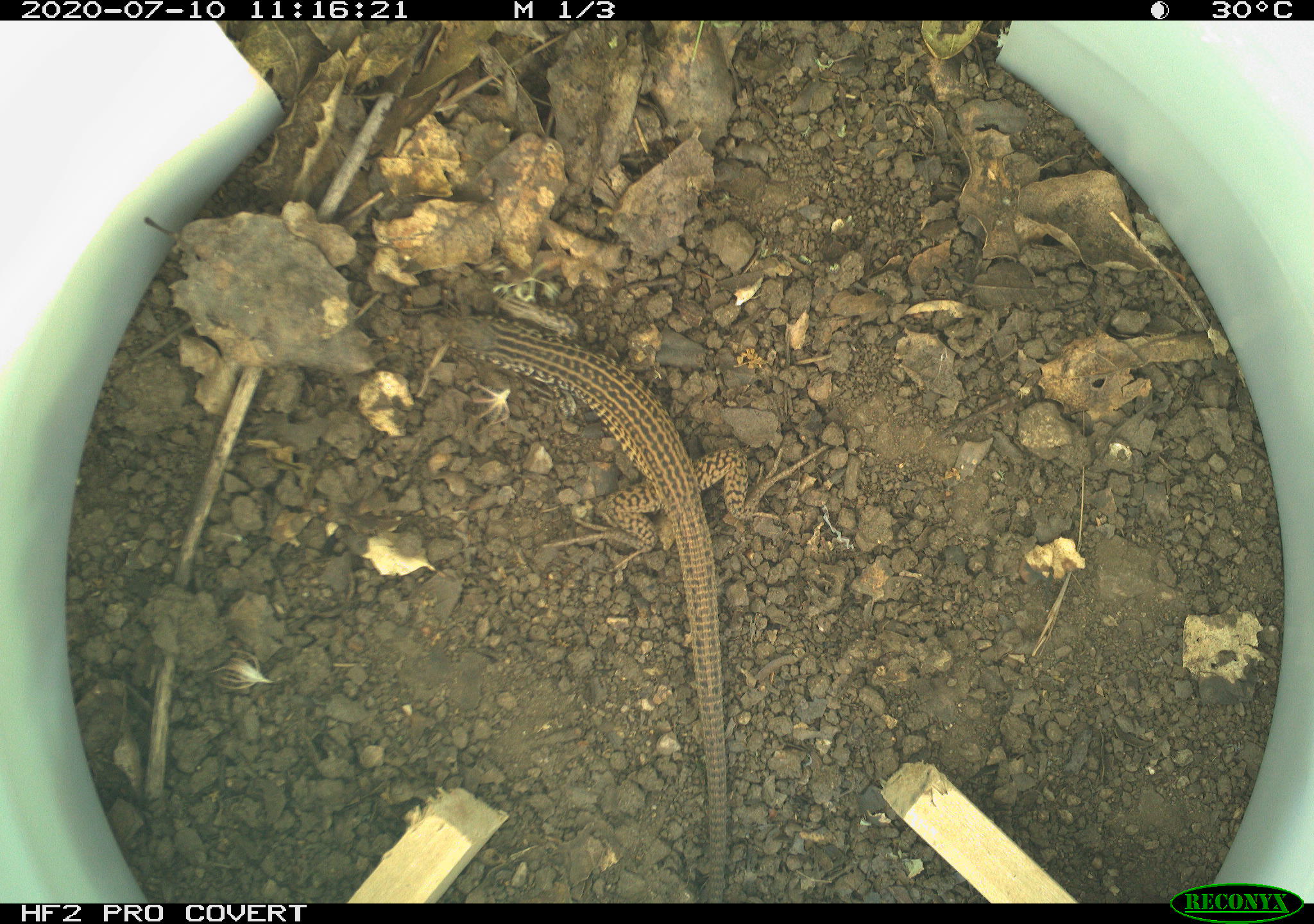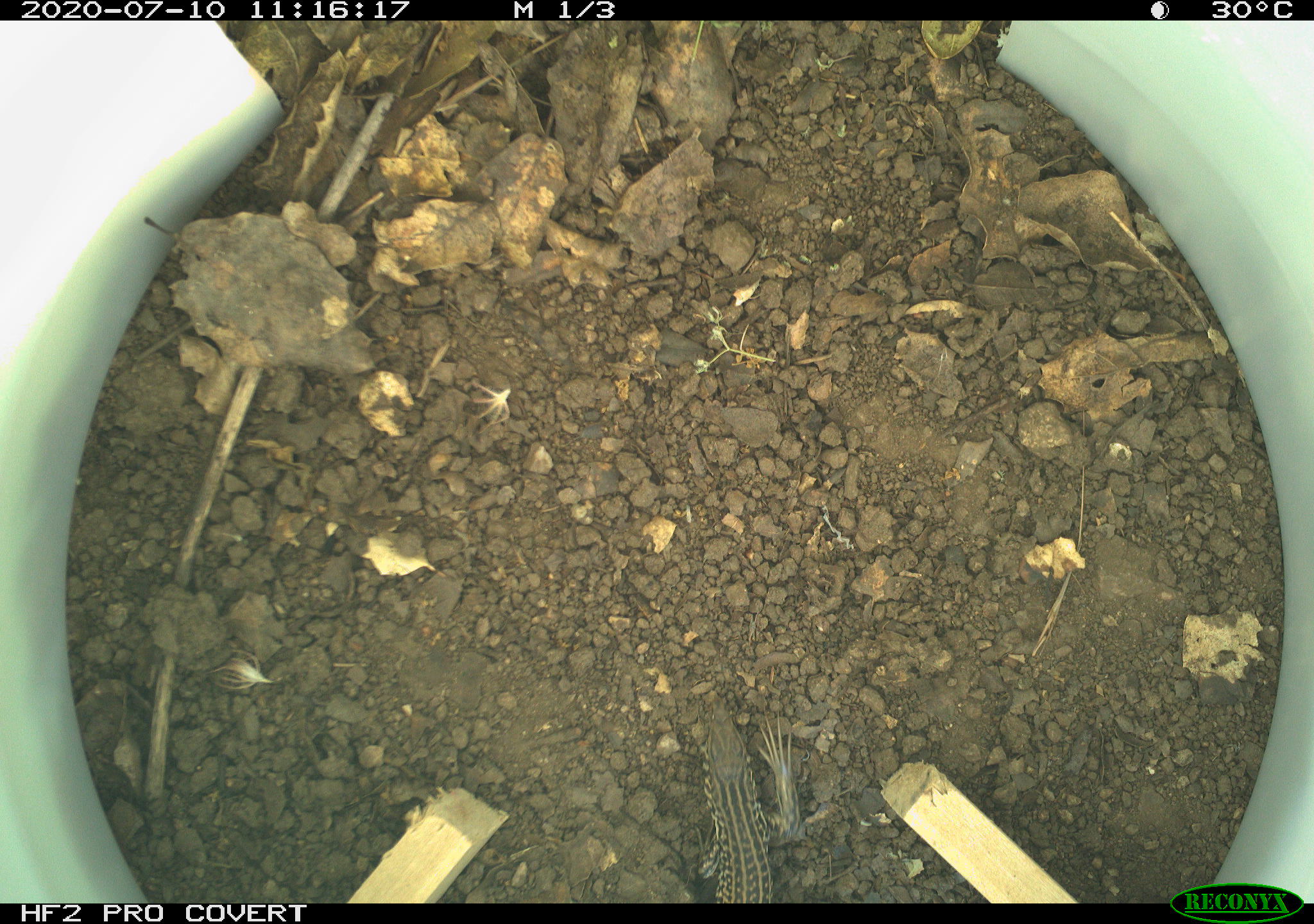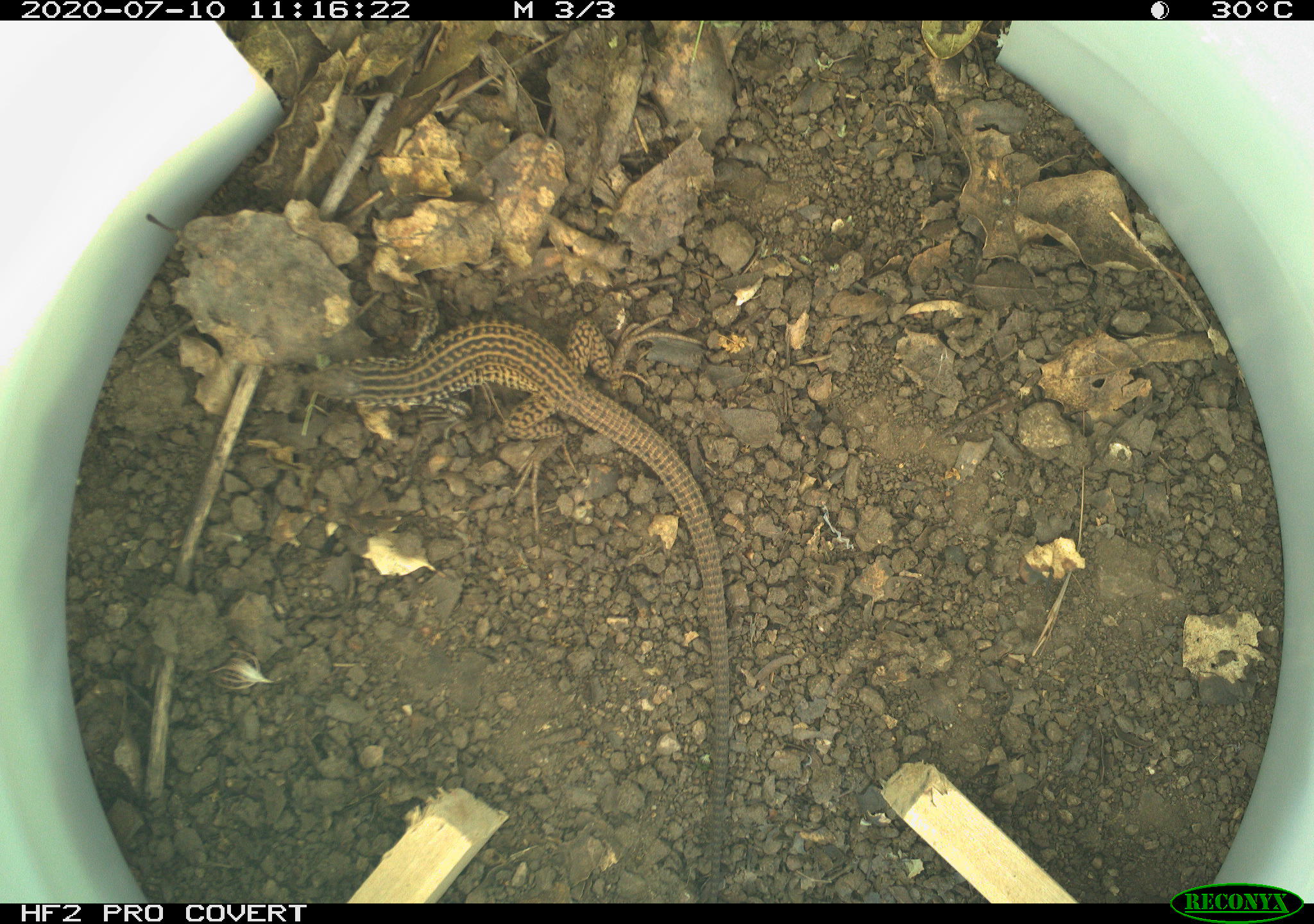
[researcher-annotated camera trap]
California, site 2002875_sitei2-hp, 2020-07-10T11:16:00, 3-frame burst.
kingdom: Animalia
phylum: Chordata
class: Reptilia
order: Squamata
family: Teiidae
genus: Aspidoscelis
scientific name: Aspidoscelis tigris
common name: western whiptail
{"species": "western whiptail (Aspidoscelis tigris)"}